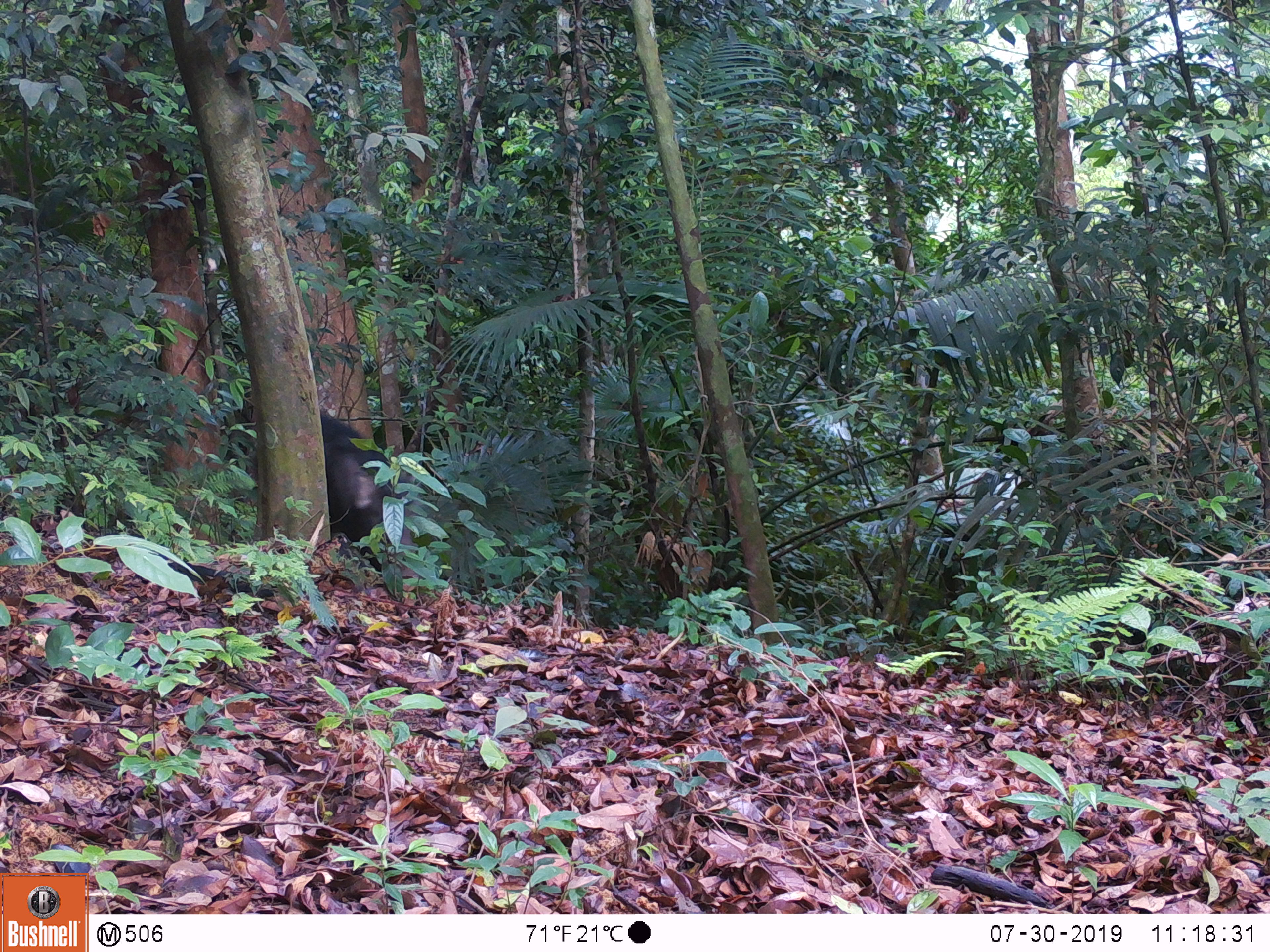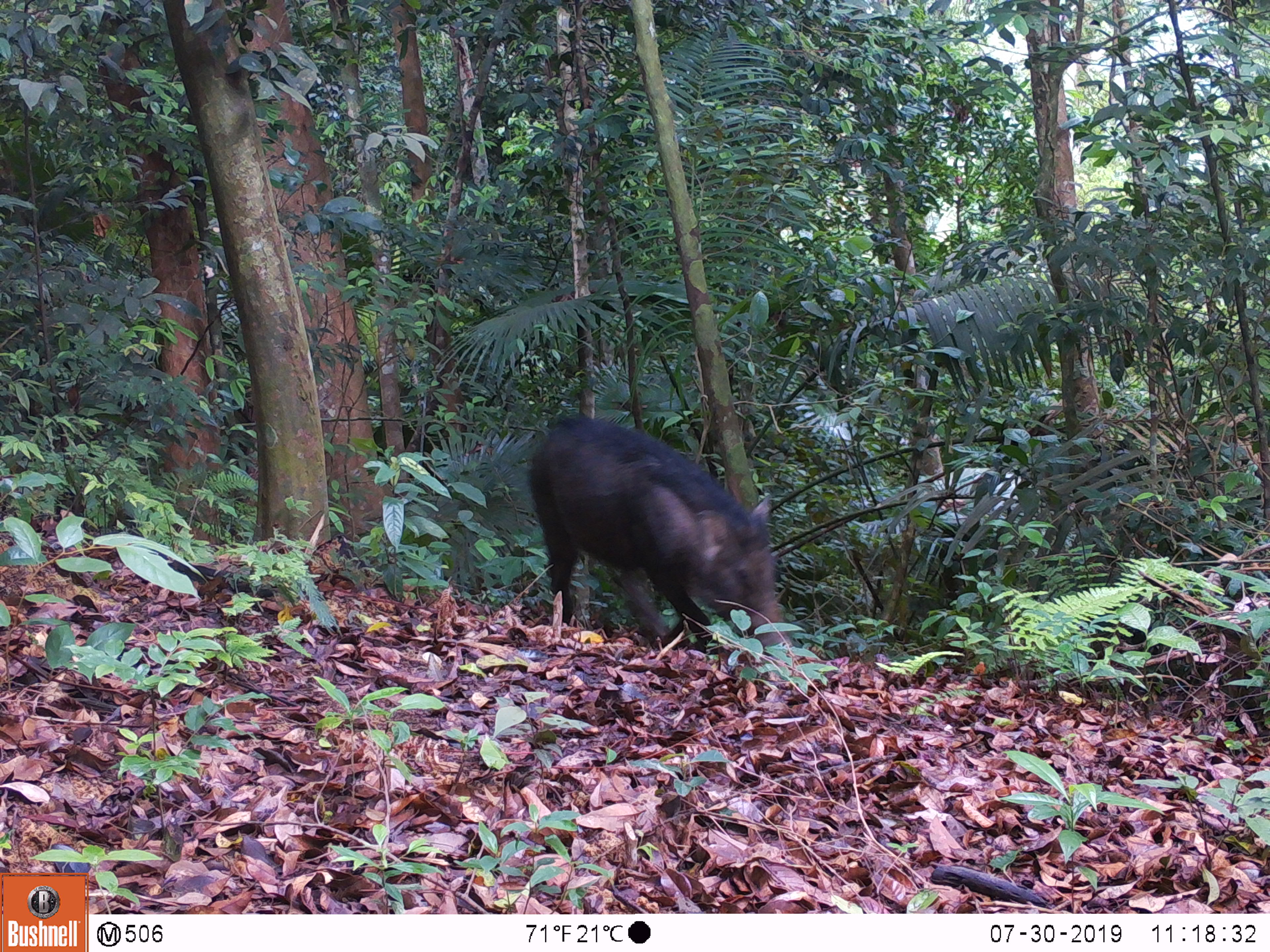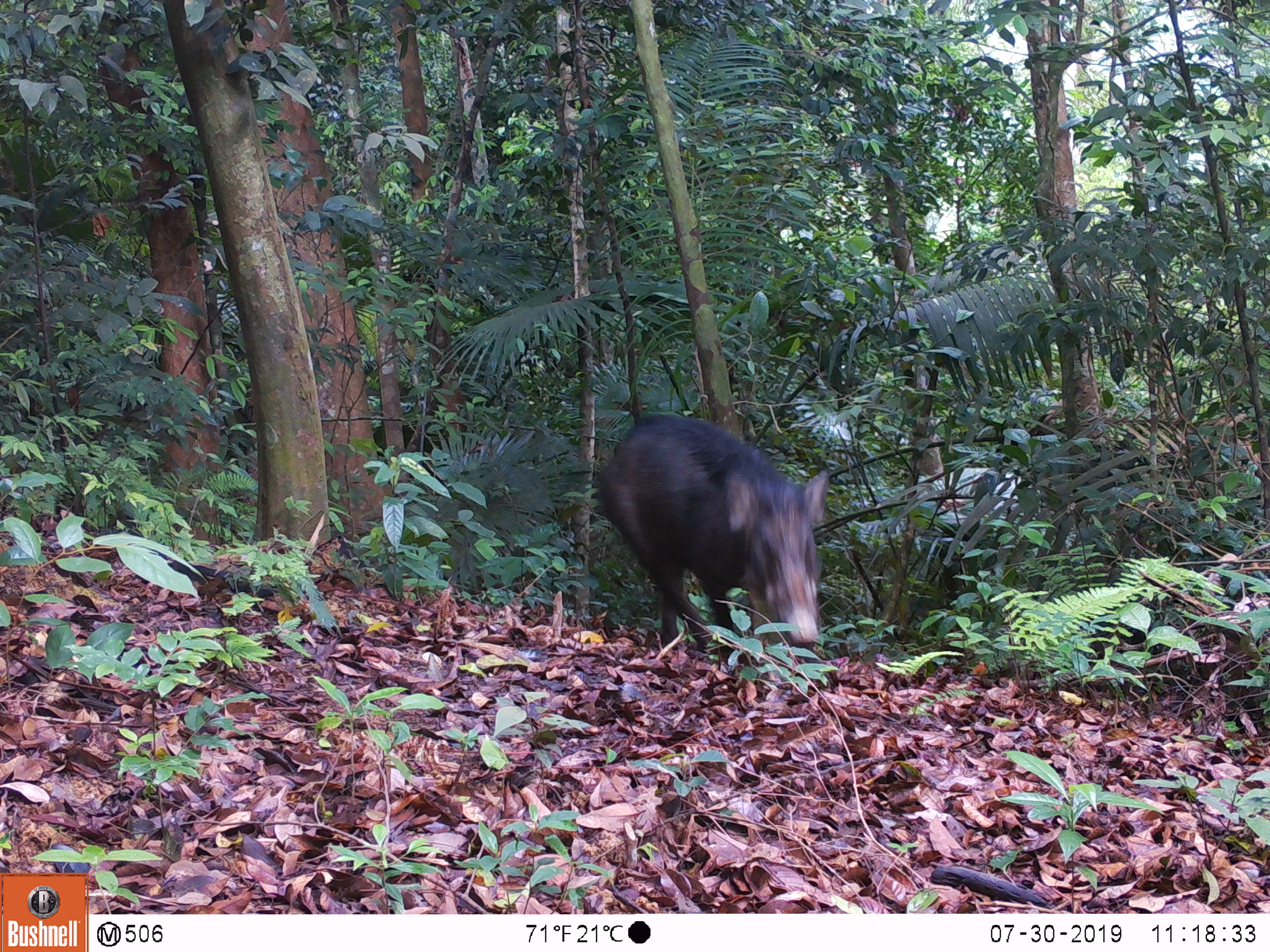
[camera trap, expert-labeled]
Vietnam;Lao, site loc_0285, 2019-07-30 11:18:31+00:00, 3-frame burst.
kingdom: Animalia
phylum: Chordata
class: Mammalia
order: Artiodactyla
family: Suidae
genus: Sus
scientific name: Sus scrofa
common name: eurasian wild pig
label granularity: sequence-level